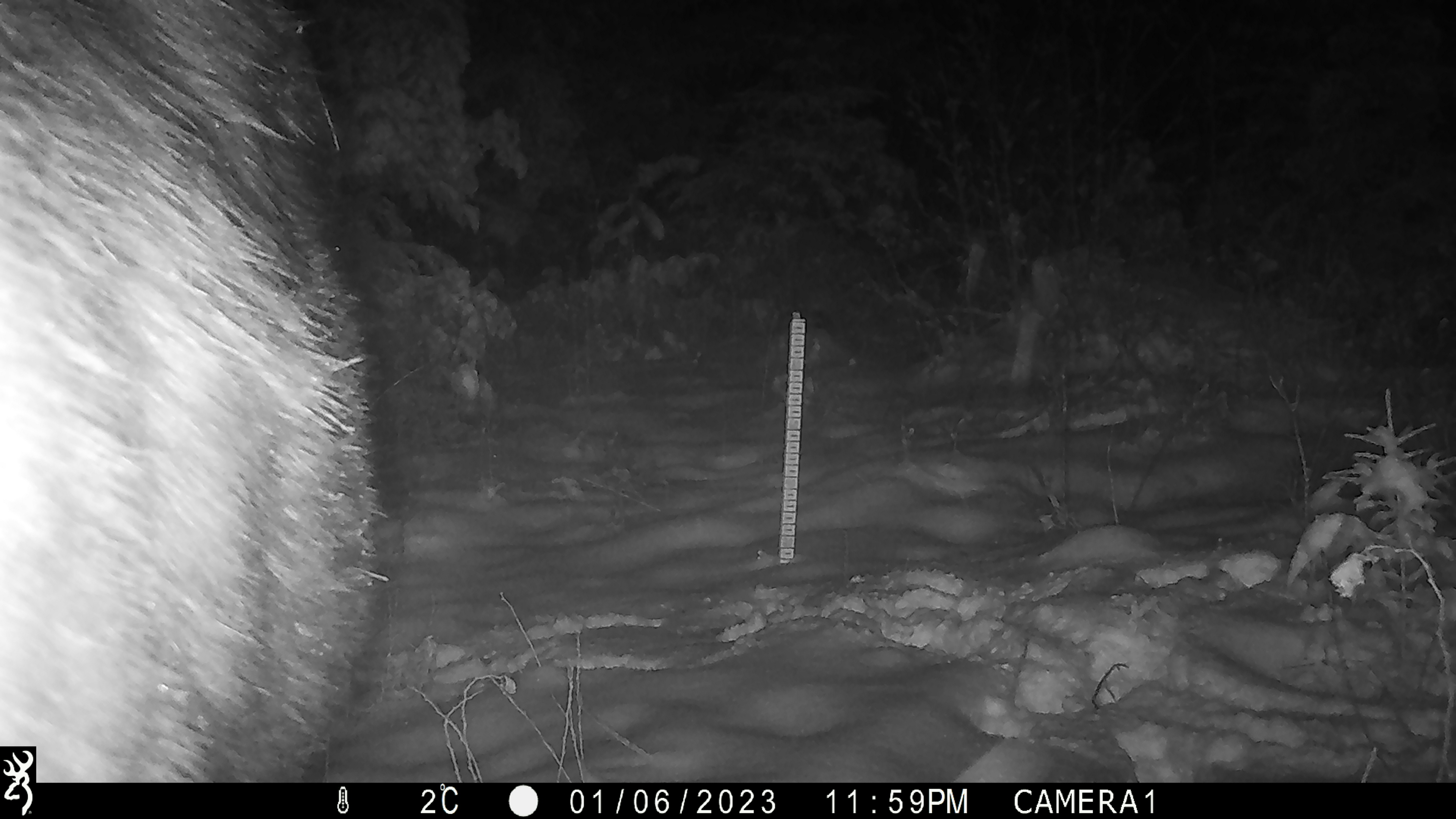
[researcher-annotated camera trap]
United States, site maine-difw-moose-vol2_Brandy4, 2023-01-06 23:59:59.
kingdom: Animalia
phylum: Chordata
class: Mammalia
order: Artiodactyla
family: Cervidae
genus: Alces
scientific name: Alces alces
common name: moose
Moose (Alces alces).